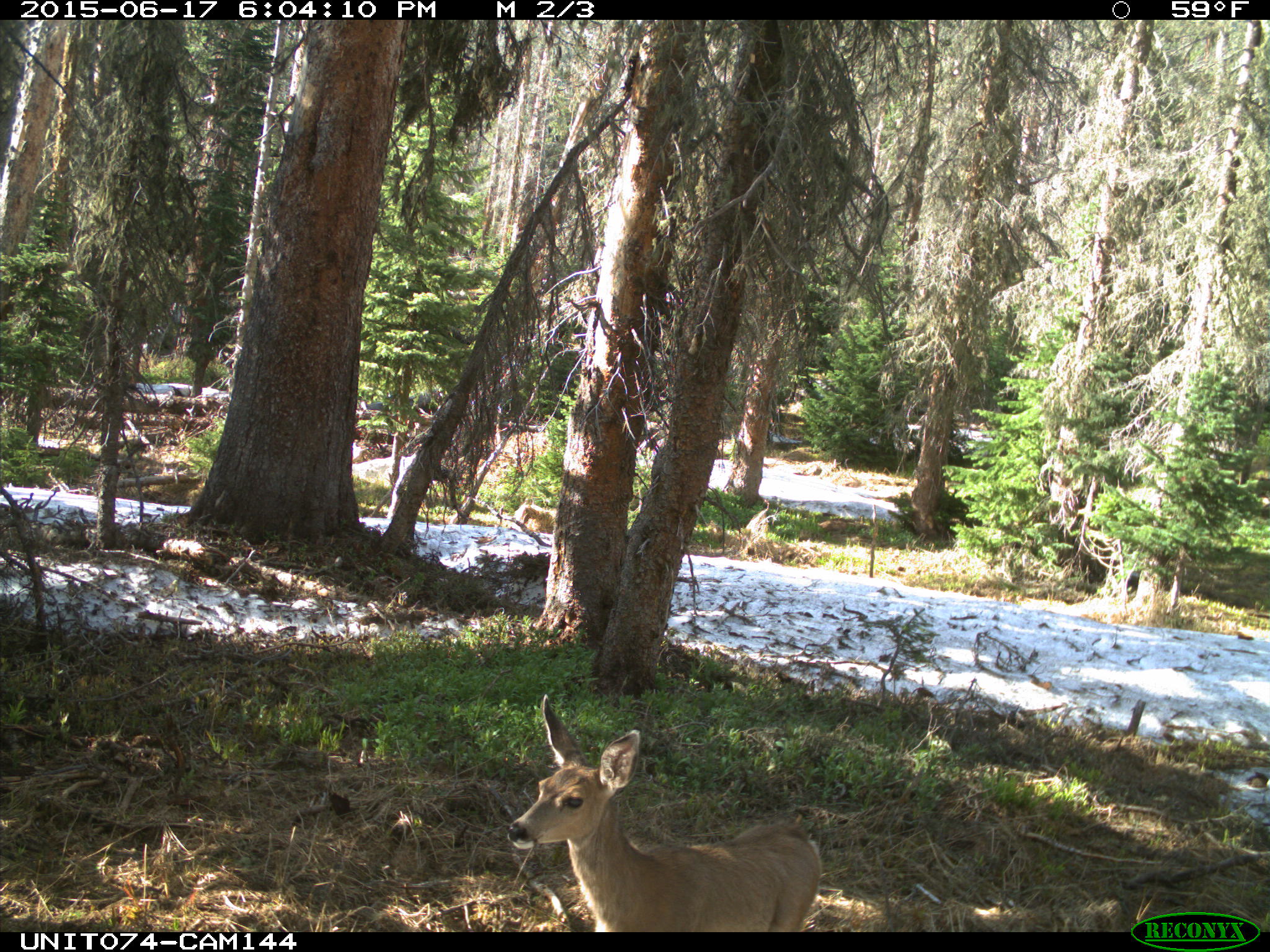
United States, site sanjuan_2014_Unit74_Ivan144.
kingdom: Animalia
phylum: Chordata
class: Mammalia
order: Artiodactyla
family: Cervidae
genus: Odocoileus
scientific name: Odocoileus hemionus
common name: mule deer